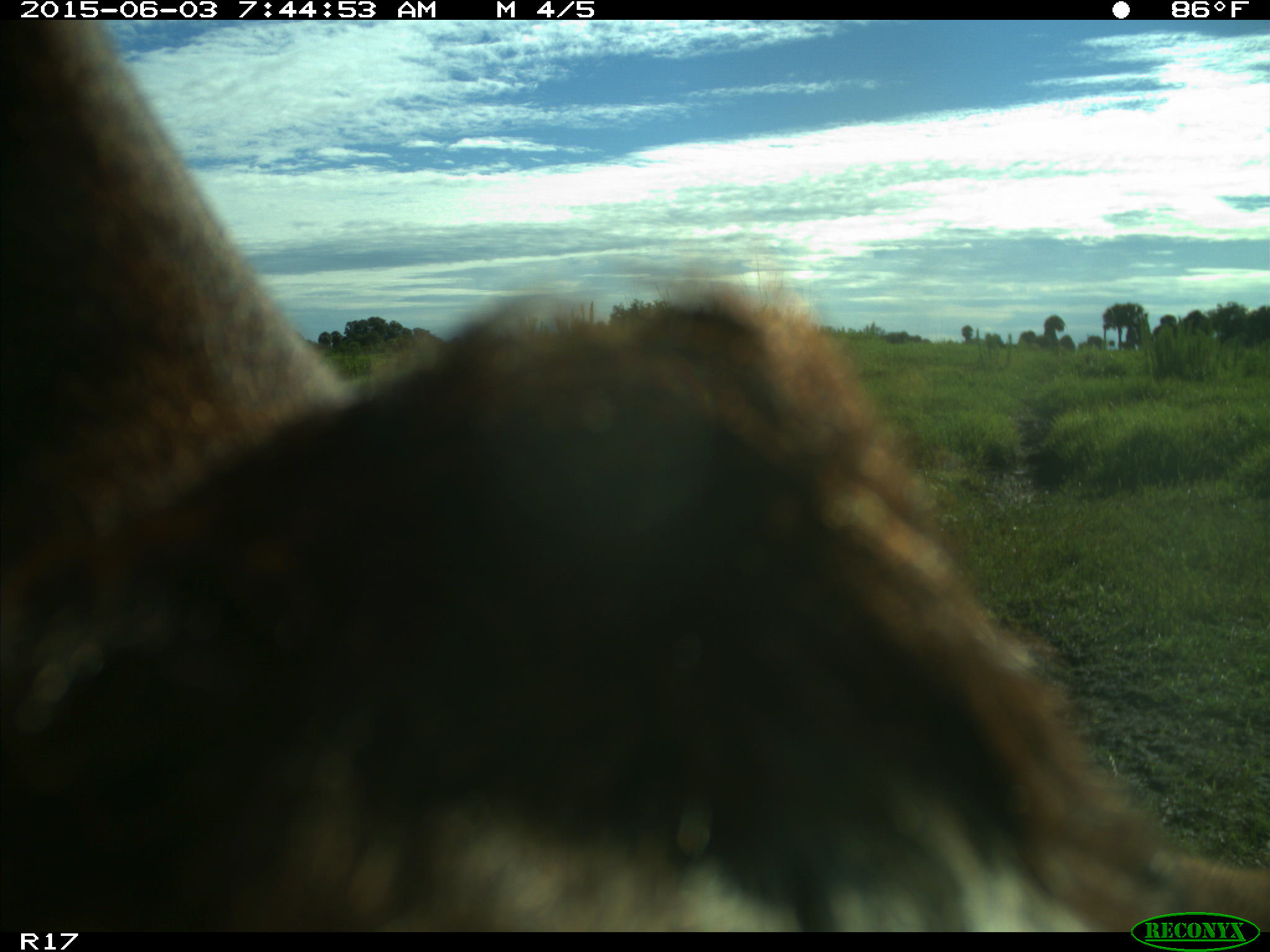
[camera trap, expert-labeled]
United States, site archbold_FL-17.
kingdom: Animalia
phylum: Chordata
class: Mammalia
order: Artiodactyla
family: Bovidae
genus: Bos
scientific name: Bos taurus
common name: domestic cow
Bos taurus (domestic cow).